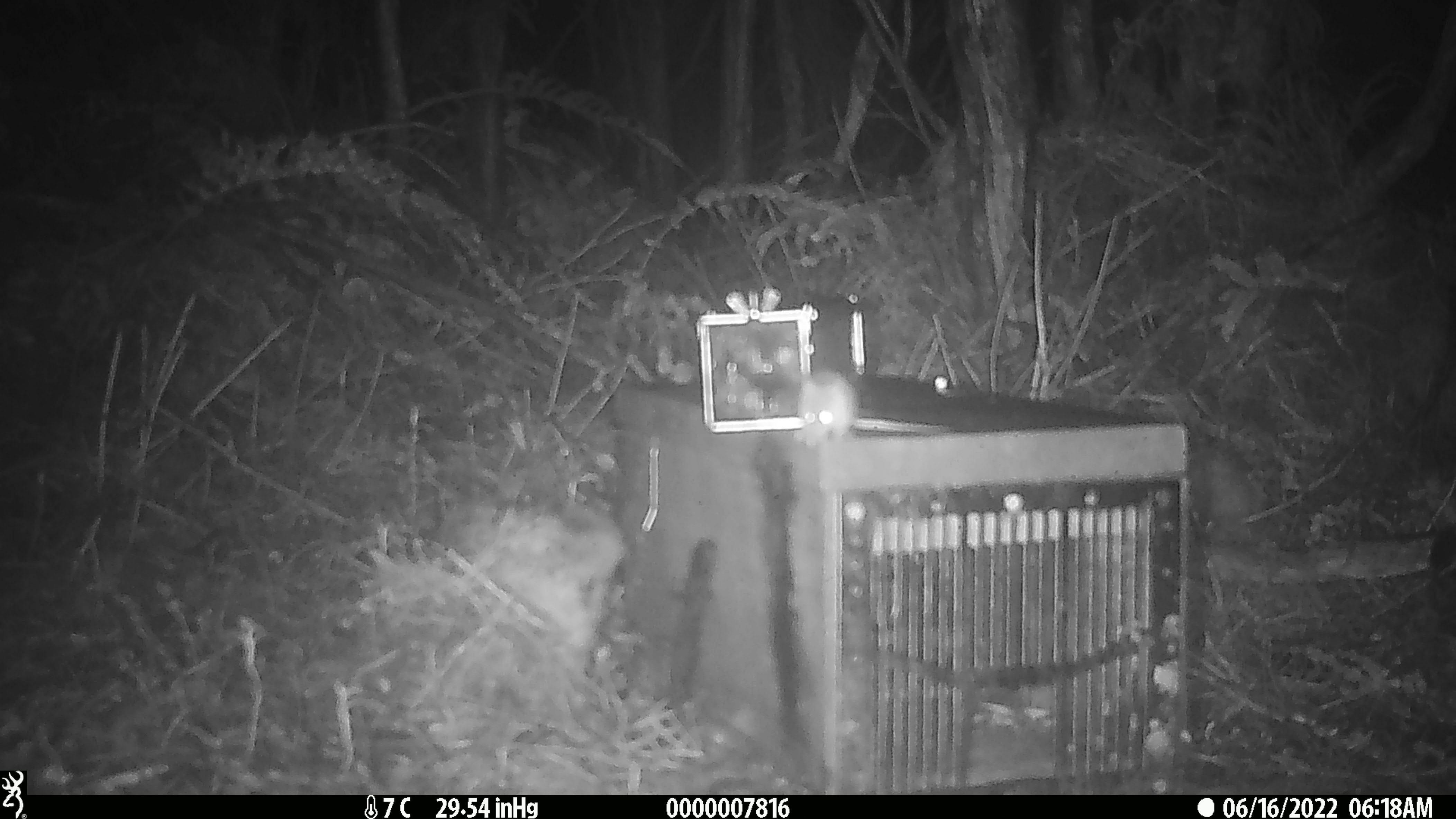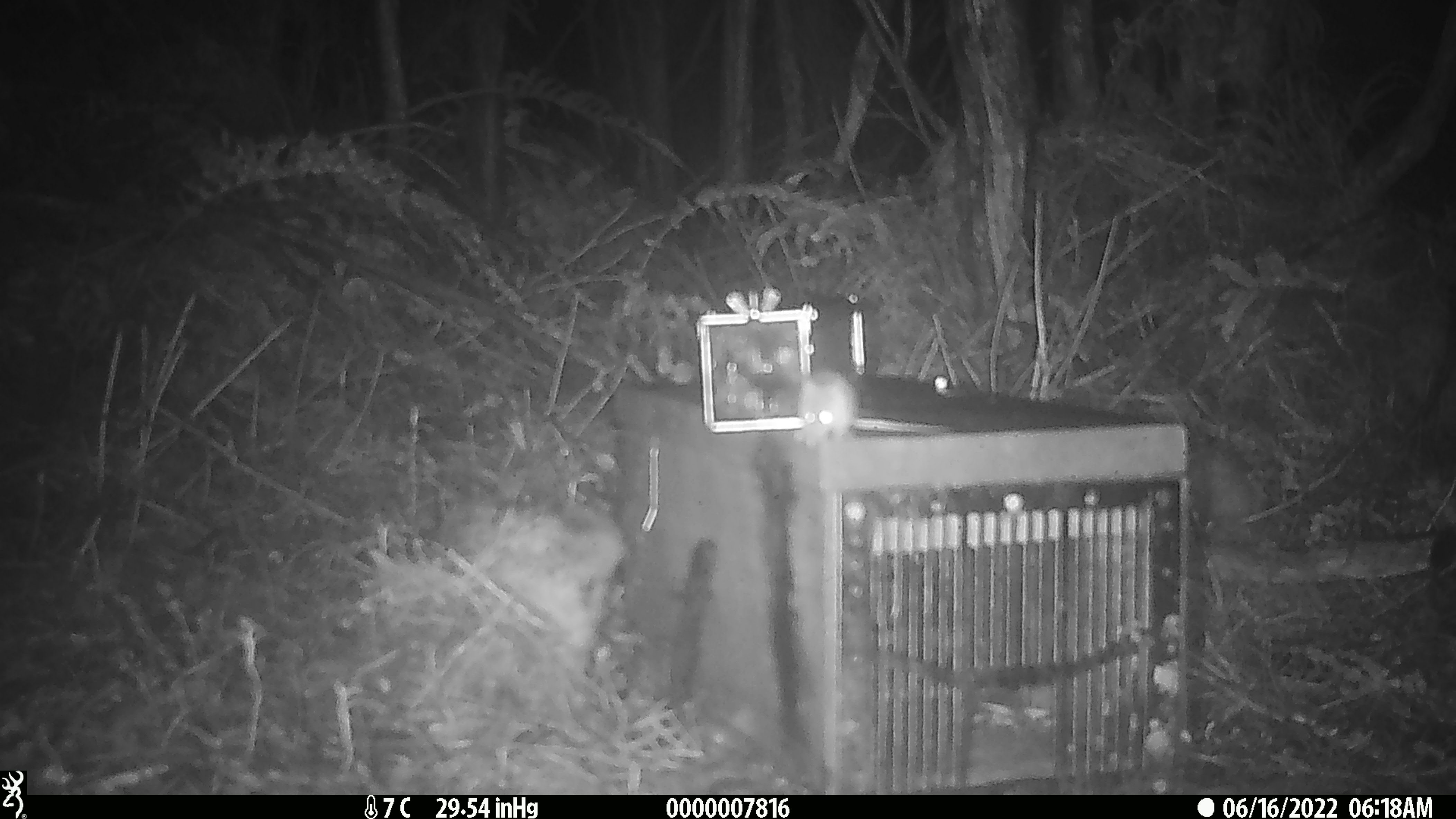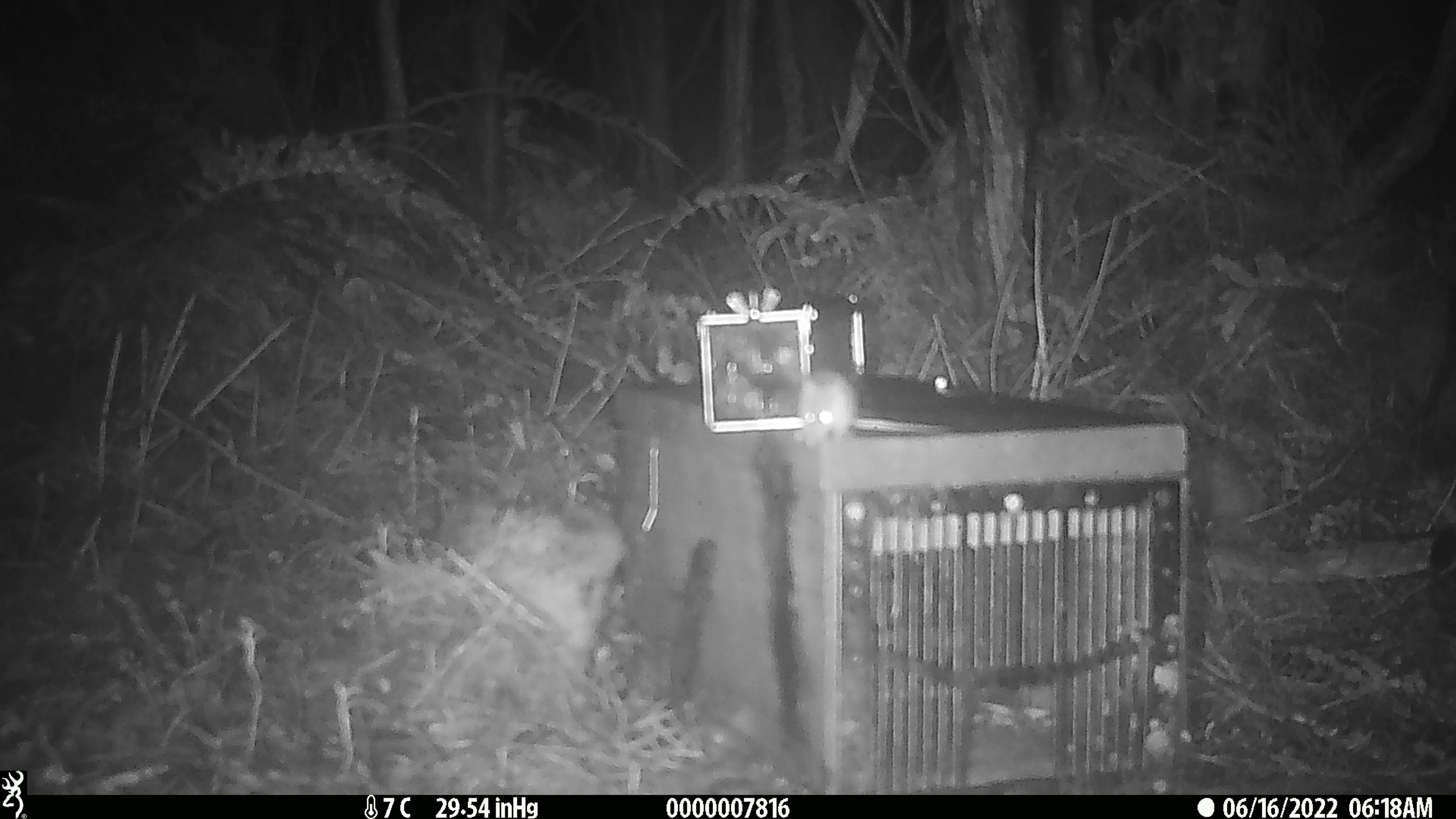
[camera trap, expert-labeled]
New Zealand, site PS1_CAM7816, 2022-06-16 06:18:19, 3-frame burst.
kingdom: Animalia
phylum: Chordata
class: Mammalia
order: Rodentia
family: Muridae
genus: Mus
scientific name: Mus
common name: mouse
Mouse (Mus).